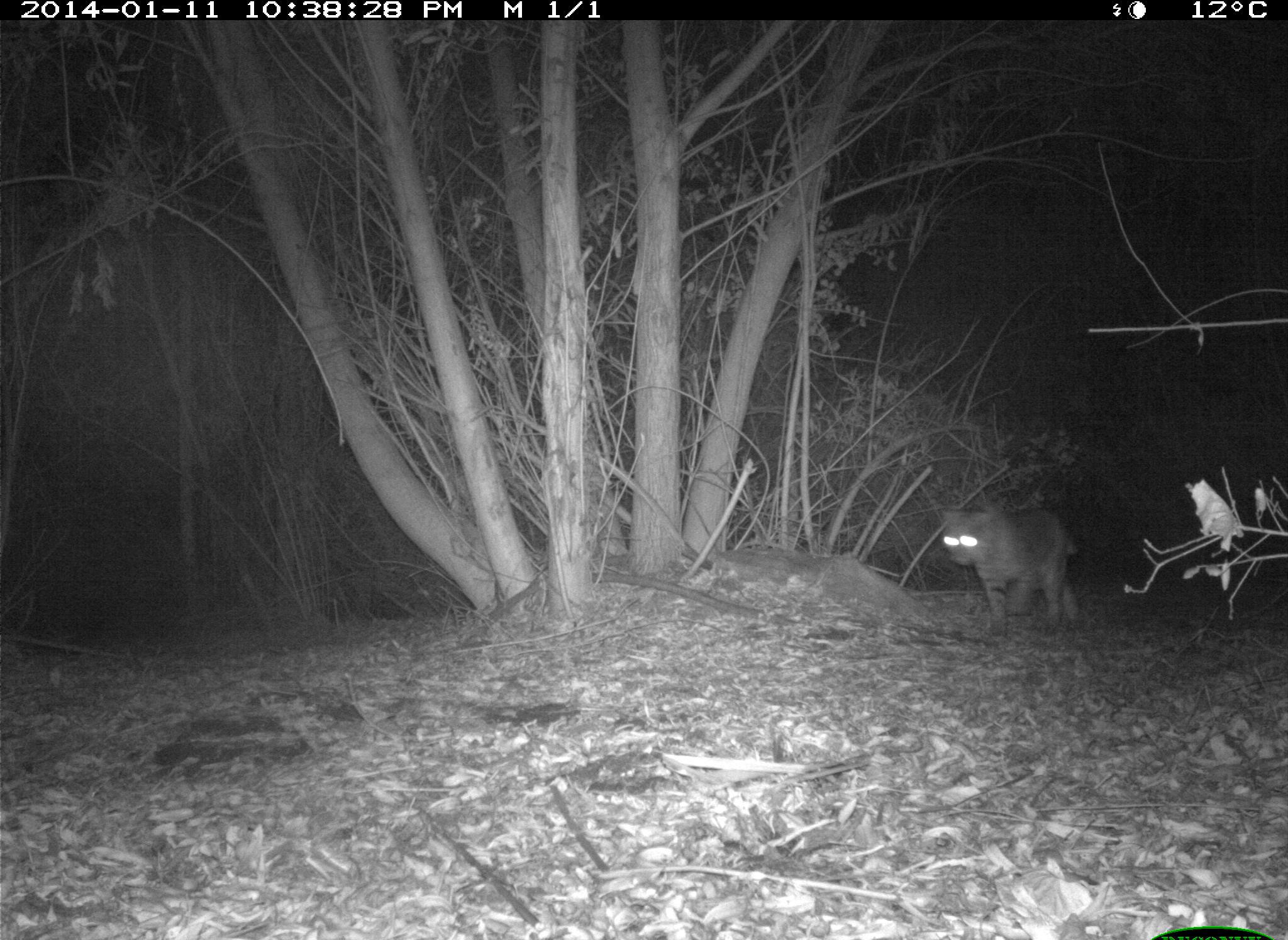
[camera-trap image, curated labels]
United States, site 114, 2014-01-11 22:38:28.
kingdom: Animalia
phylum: Chordata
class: Mammalia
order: Carnivora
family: Felidae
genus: Lynx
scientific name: Lynx rufus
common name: bobcat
Bobcat (Lynx rufus).